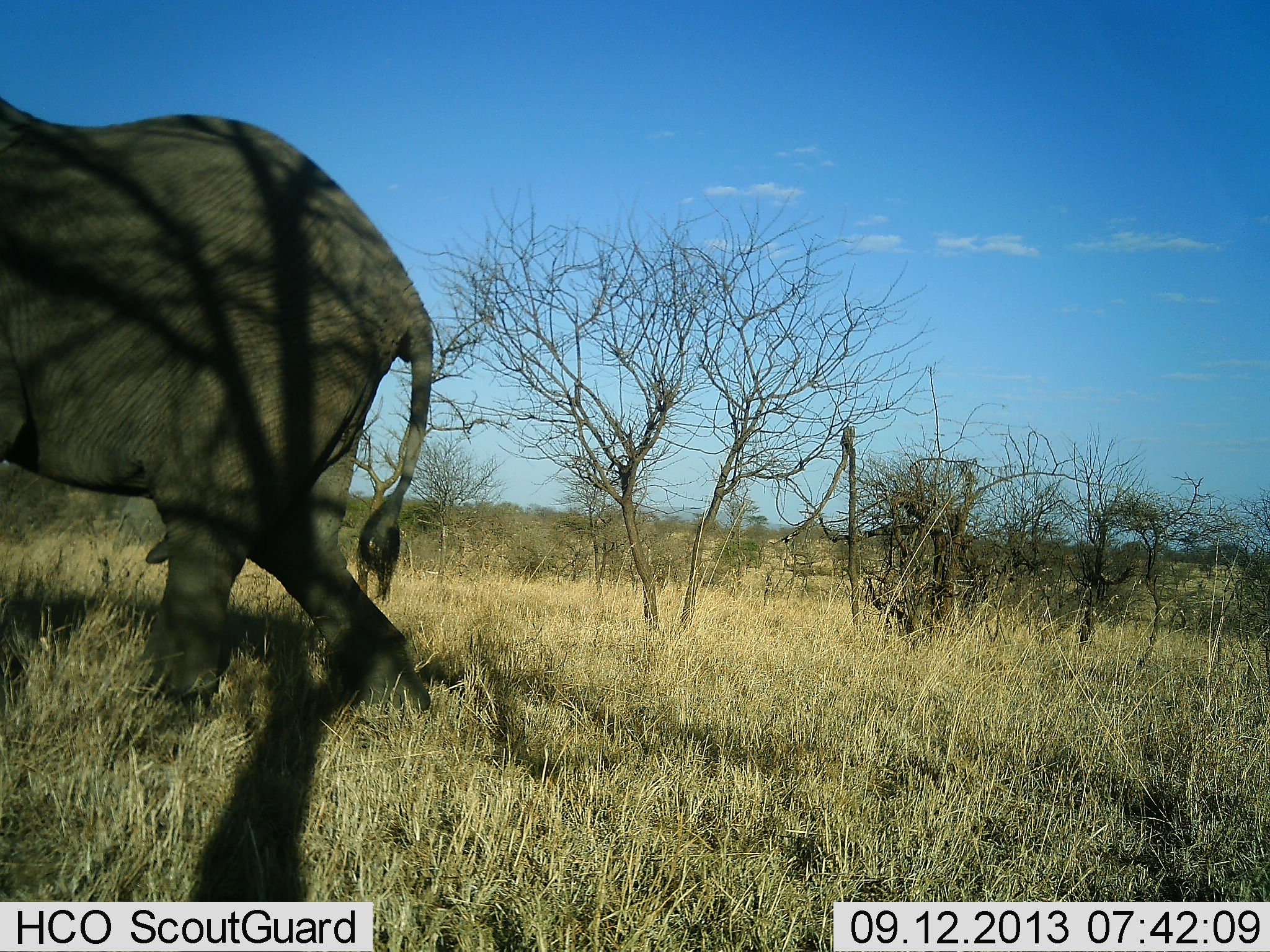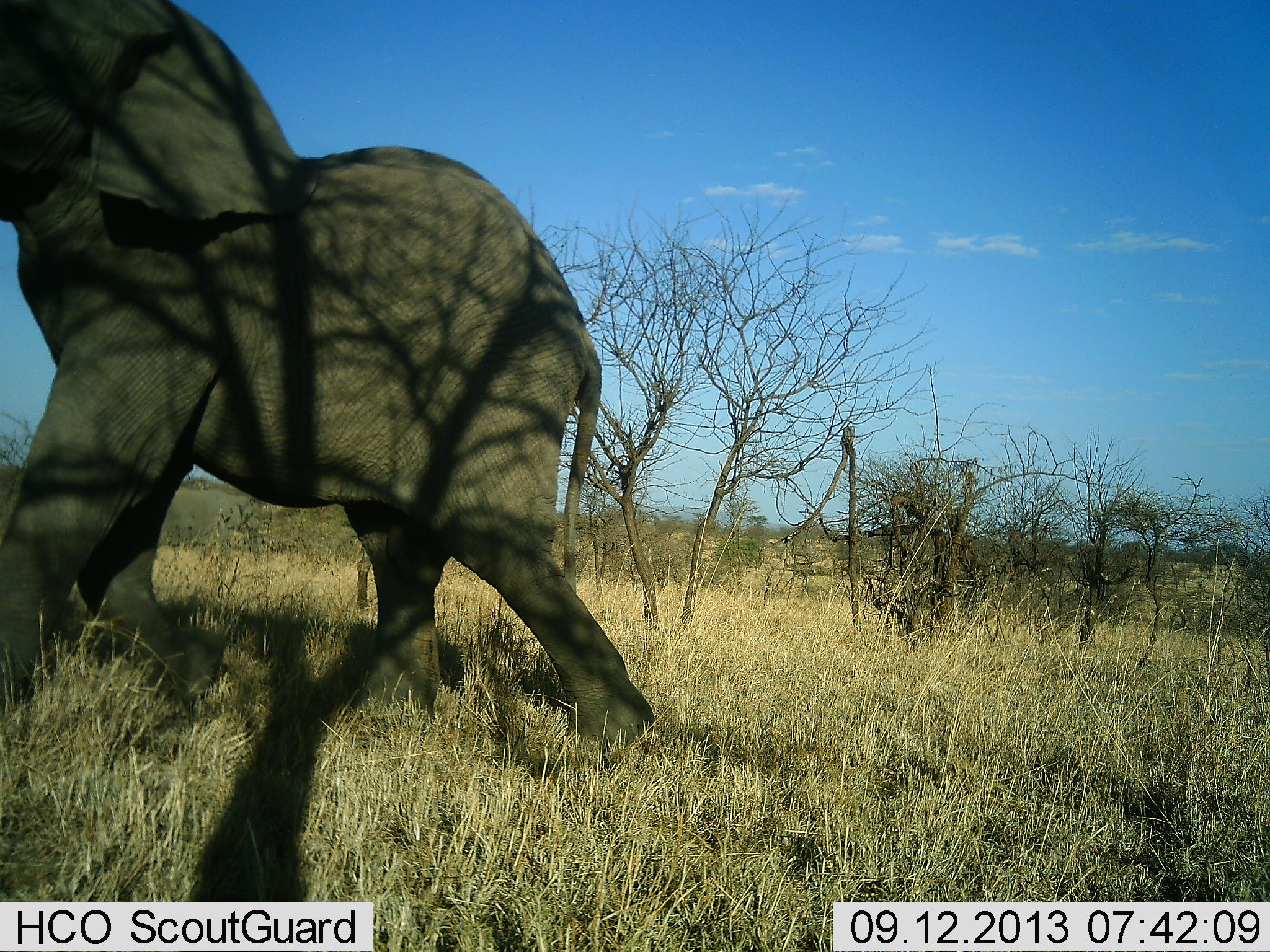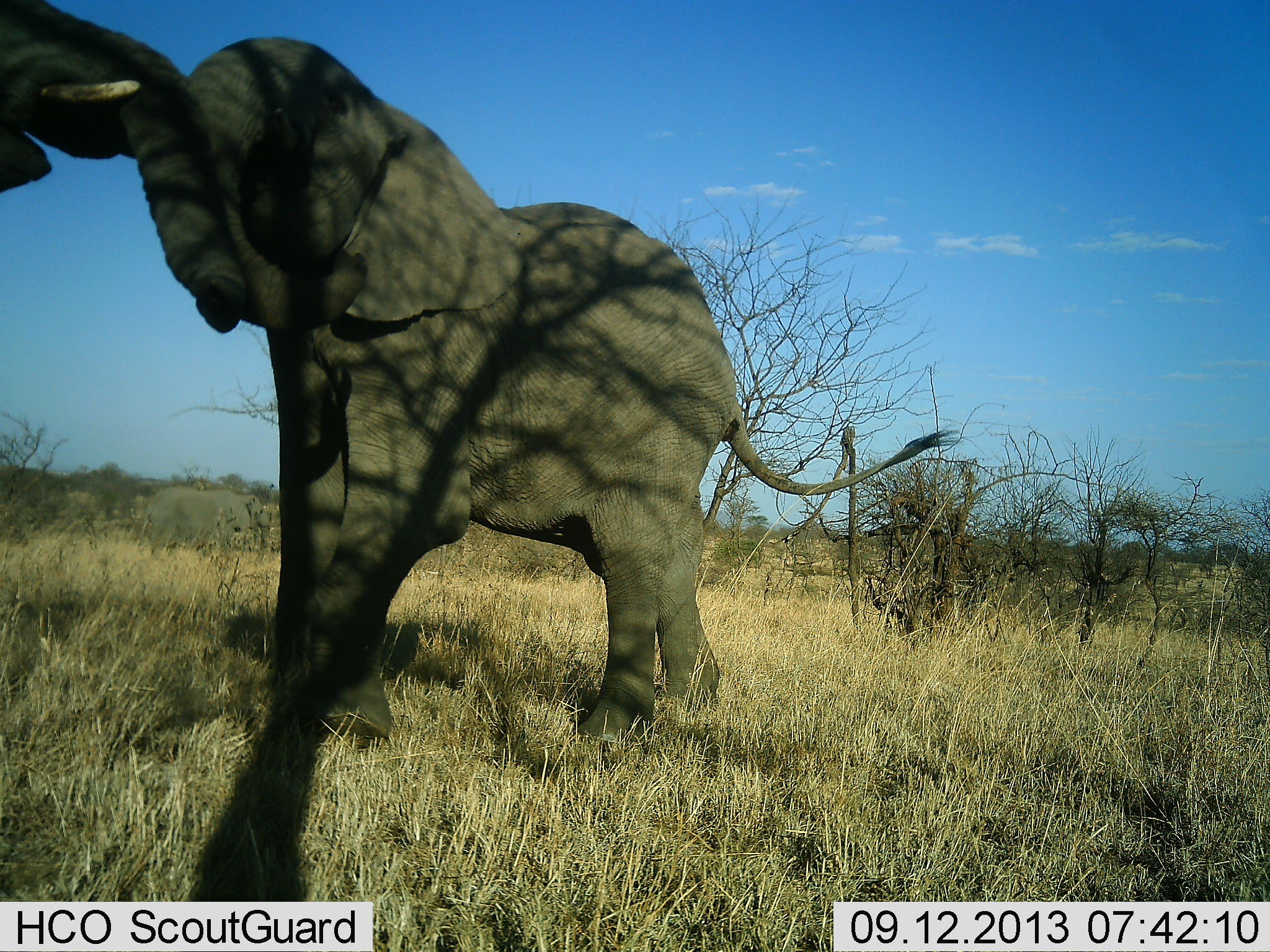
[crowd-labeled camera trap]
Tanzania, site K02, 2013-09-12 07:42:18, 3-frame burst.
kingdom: Animalia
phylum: Chordata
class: Mammalia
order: Proboscidea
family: Elephantidae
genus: Loxodonta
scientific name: Loxodonta africana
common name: african bush elephant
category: elephant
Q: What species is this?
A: Elephant (african bush elephant) (Loxodonta africana).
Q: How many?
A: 2.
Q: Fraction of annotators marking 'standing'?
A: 17%.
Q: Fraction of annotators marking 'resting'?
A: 0%.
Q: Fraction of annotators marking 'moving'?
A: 50%.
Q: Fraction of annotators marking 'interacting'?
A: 58%.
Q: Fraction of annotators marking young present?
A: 8%.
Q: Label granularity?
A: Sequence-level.